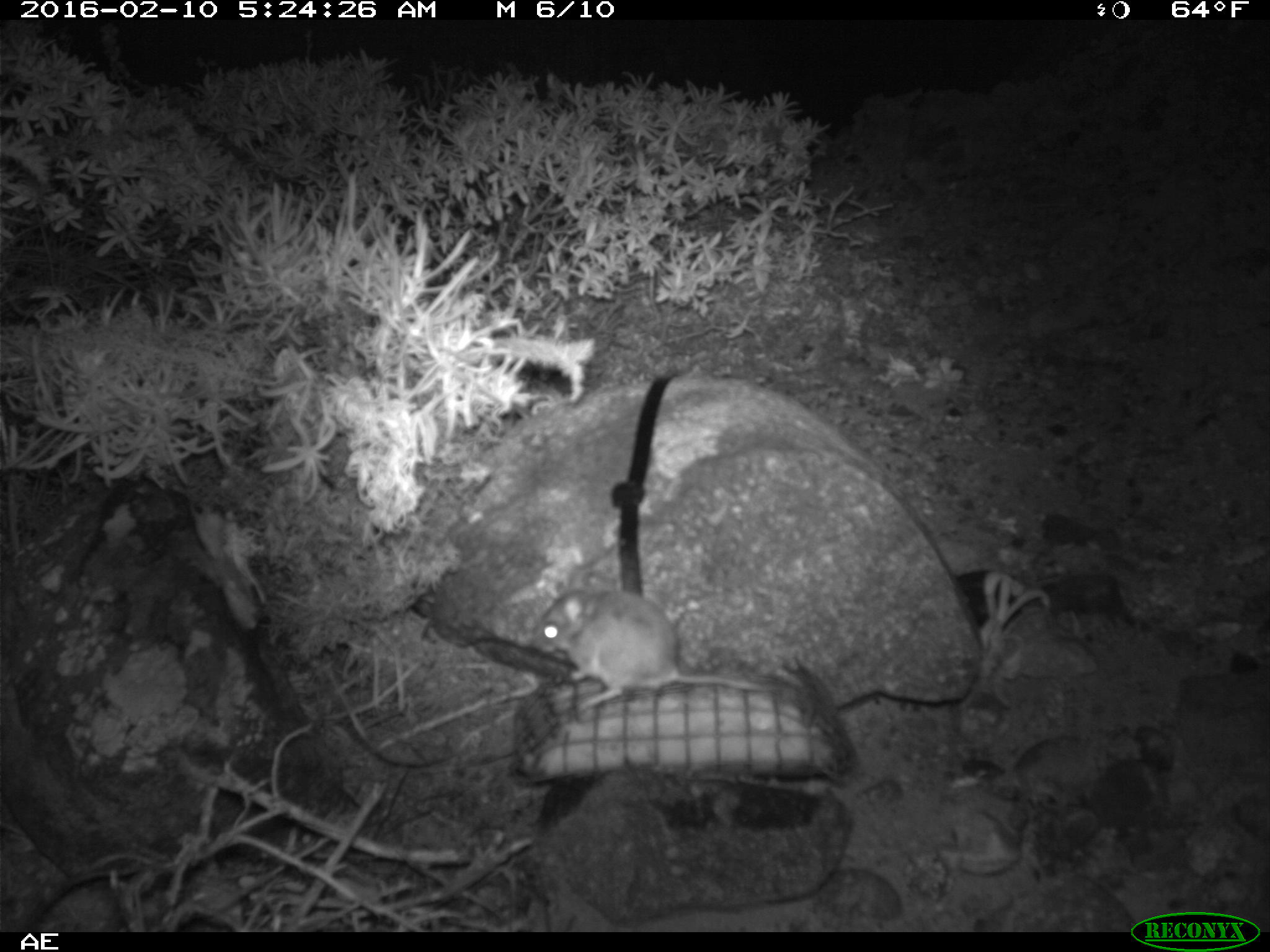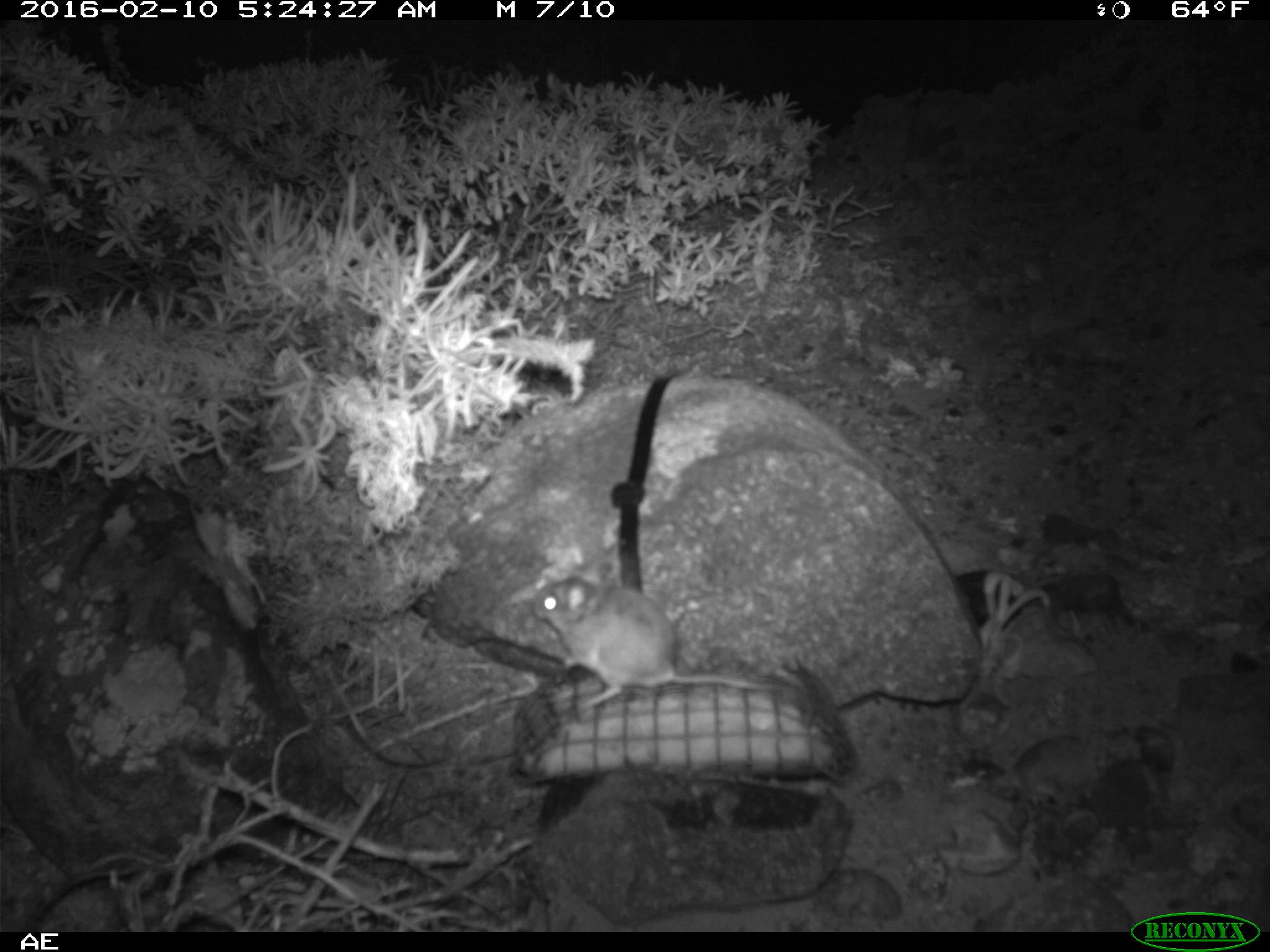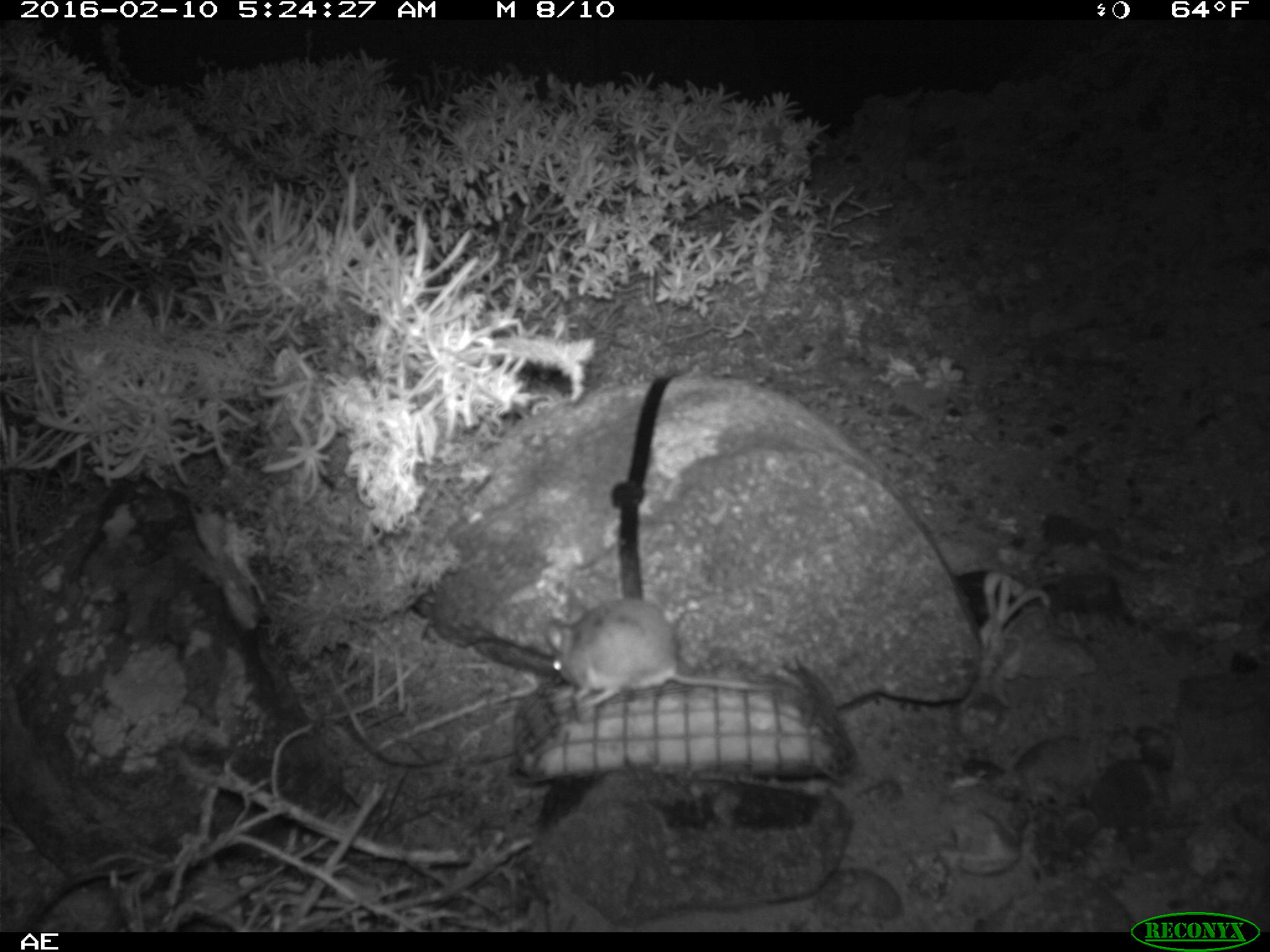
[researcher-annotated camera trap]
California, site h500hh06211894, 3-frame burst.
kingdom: Animalia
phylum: Chordata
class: Mammalia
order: Rodentia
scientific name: Rodentia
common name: rodent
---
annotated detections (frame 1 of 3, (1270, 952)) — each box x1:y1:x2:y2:
rodent: 533:582:786:710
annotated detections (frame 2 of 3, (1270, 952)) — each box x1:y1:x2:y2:
rodent: 532:562:774:707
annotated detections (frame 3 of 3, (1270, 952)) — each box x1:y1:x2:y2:
rodent: 544:597:774:707